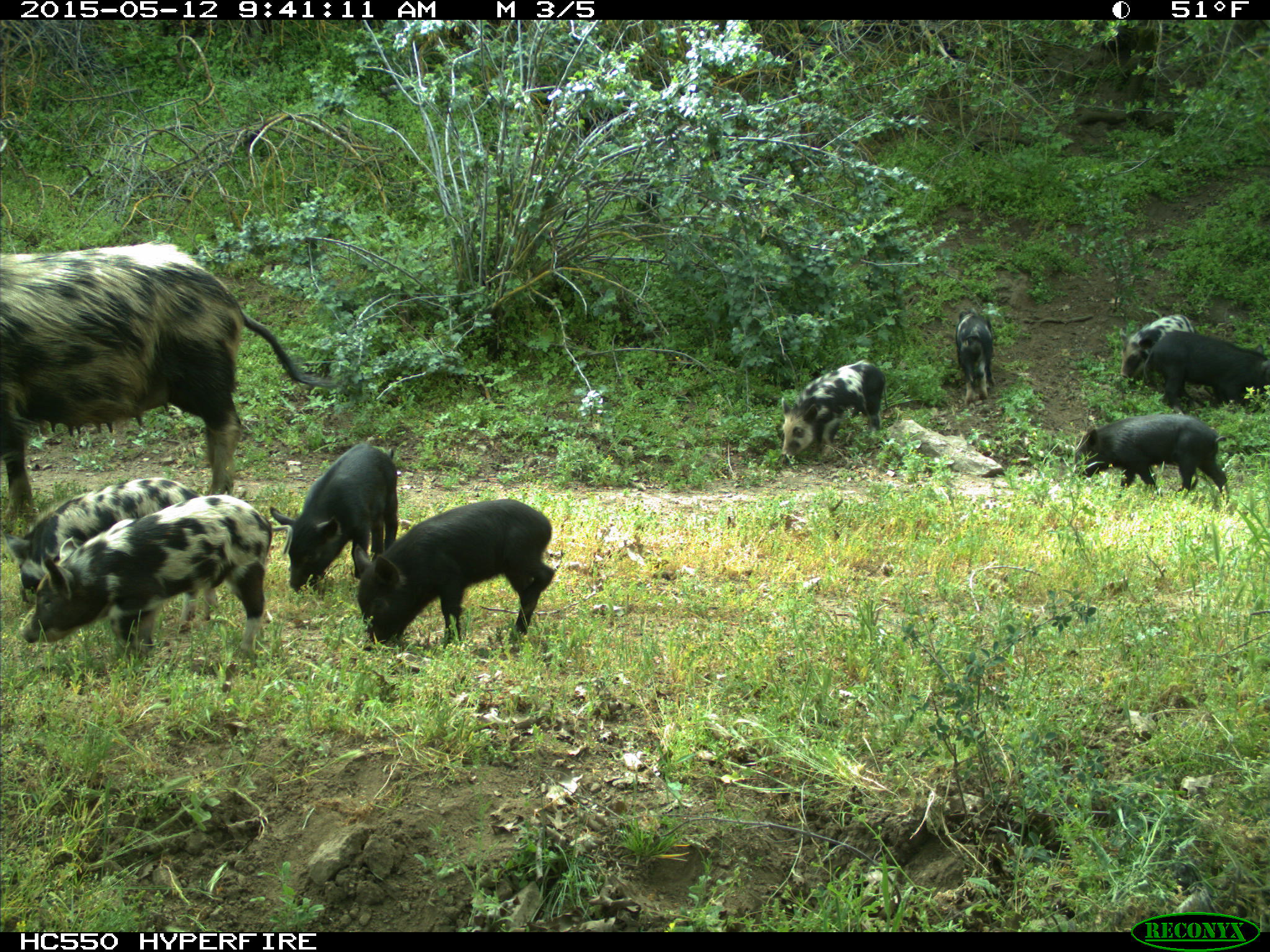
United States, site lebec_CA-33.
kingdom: Animalia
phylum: Chordata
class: Mammalia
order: Artiodactyla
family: Suidae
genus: Sus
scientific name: Sus scrofa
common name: wild boar